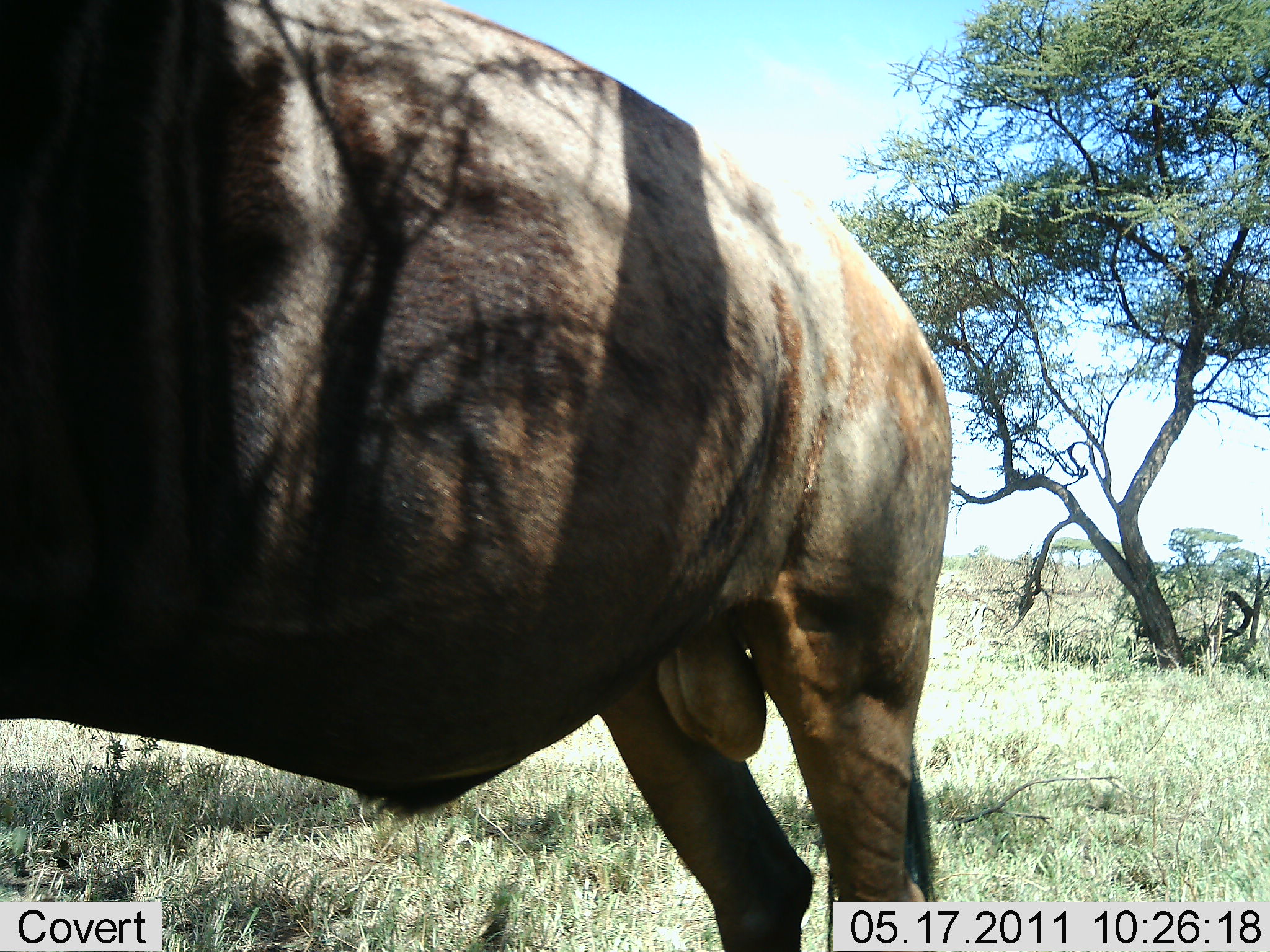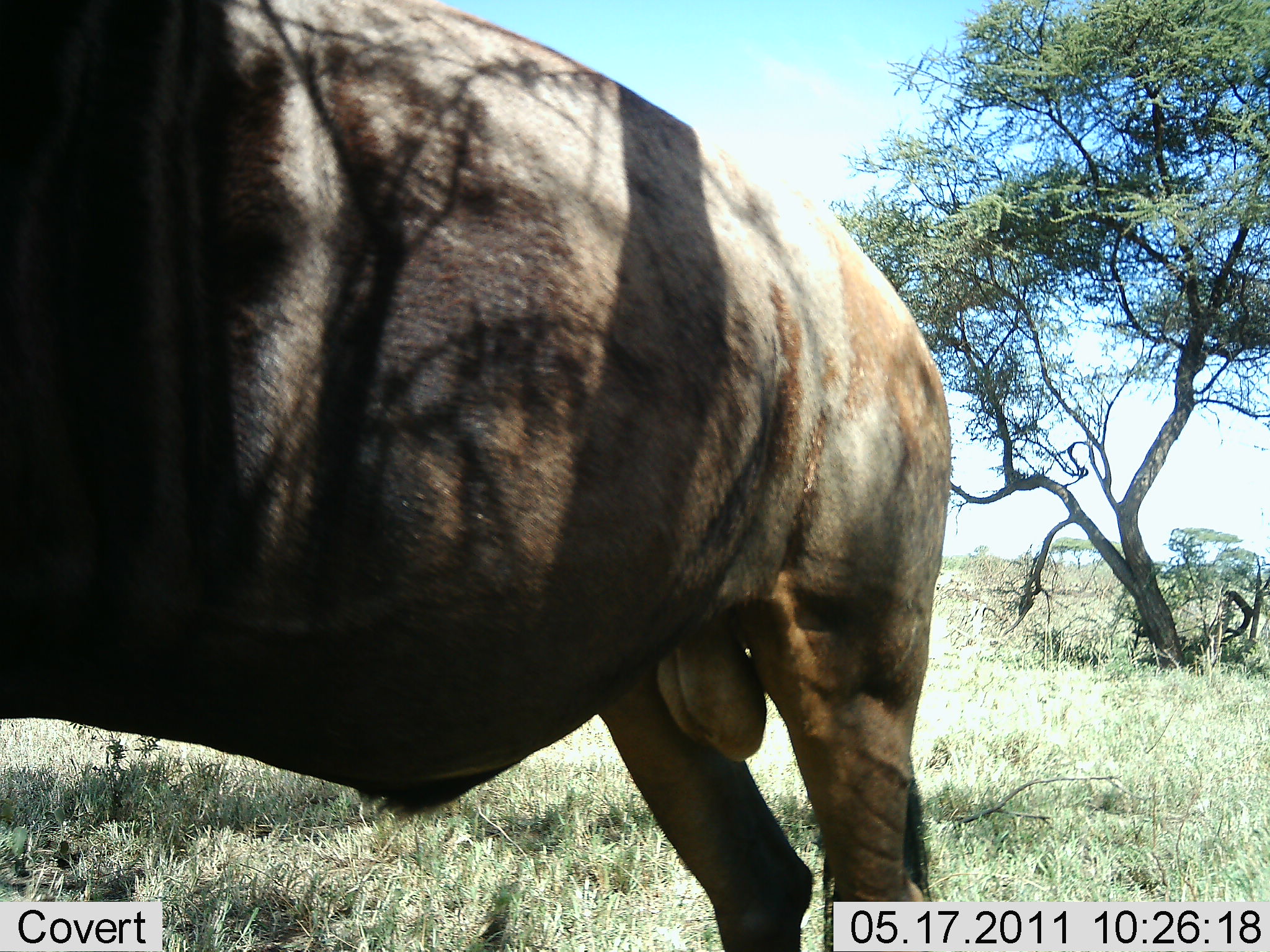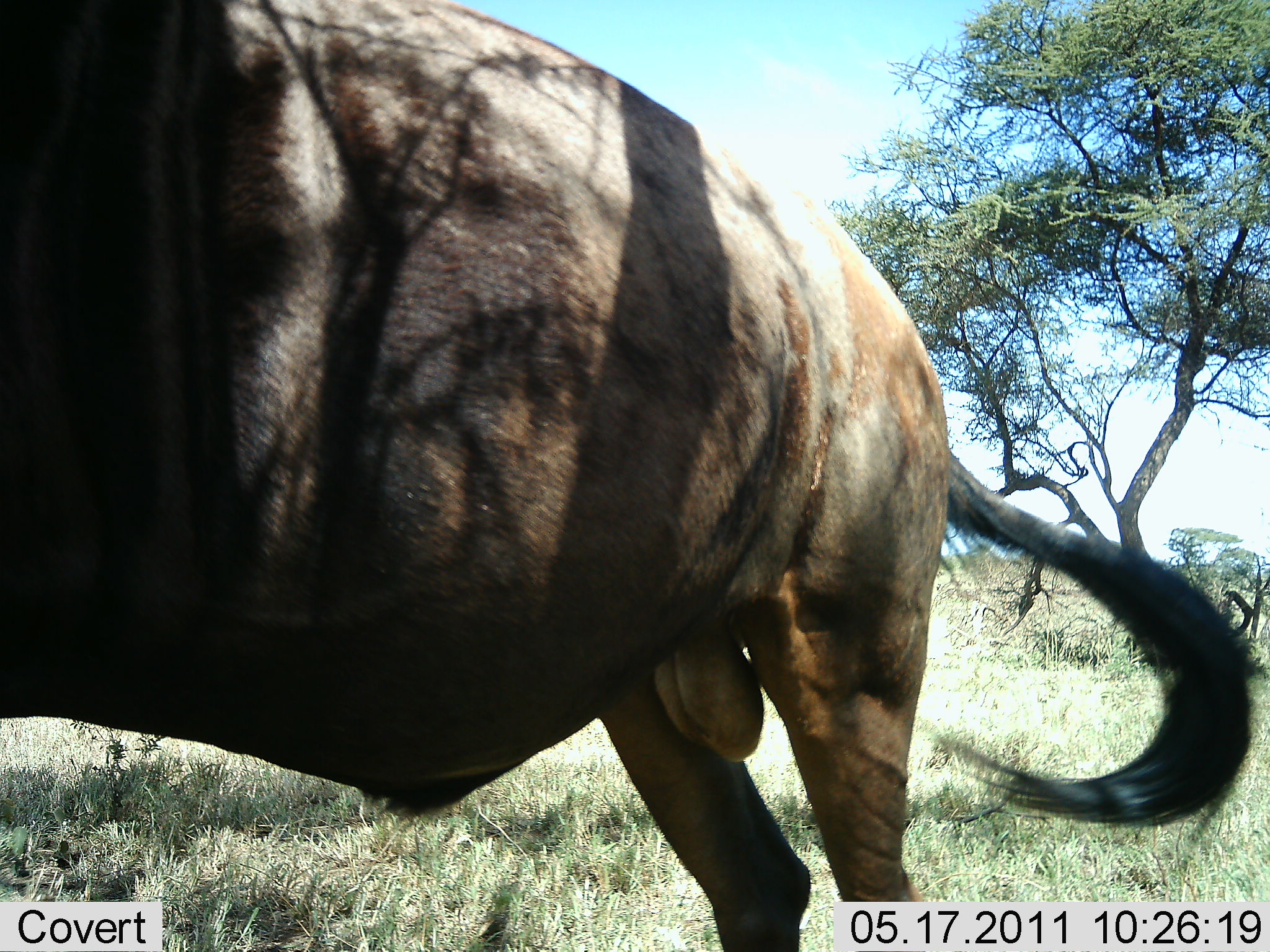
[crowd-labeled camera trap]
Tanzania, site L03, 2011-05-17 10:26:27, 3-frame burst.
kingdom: Animalia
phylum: Chordata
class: Mammalia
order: Artiodactyla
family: Bovidae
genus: Connochaetes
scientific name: Connochaetes taurinus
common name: blue wildebeest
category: wildebeest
Wildebeest (blue wildebeest) (Connochaetes taurinus), count 1. Behavior (volunteer vote fractions): standing 90%, resting 0%, moving 10%, interacting 0%. Young present (vote fraction): 0%. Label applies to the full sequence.